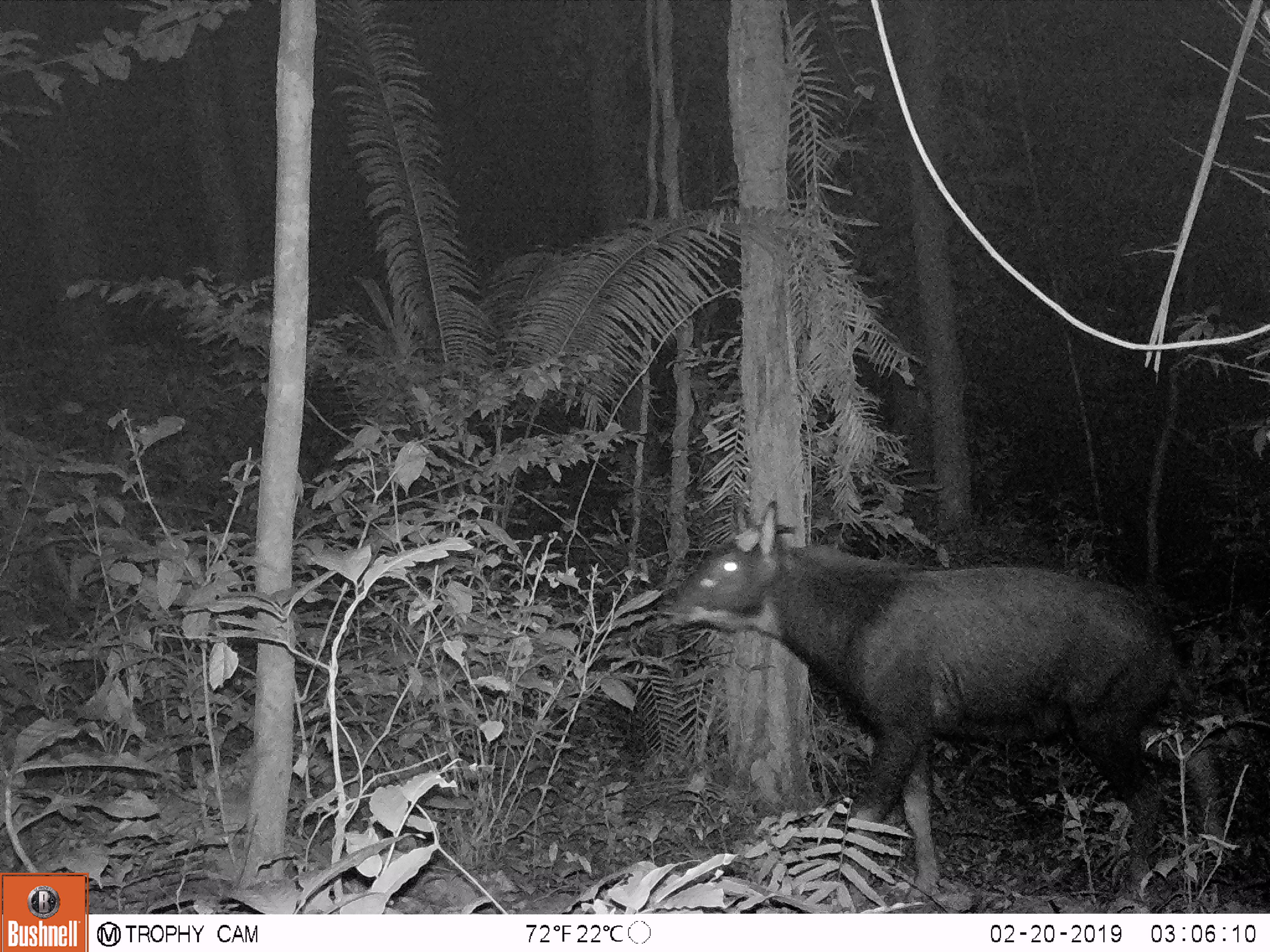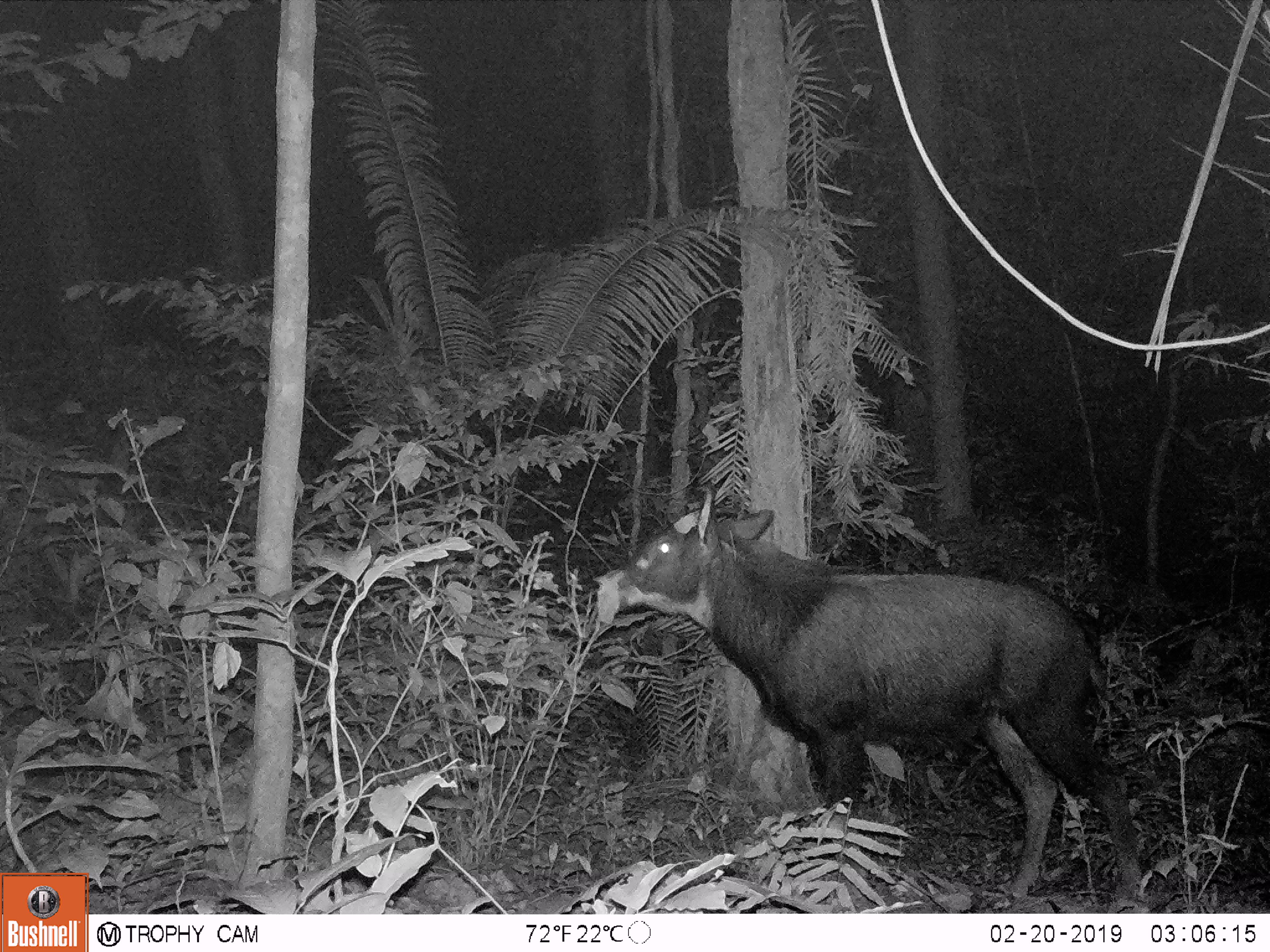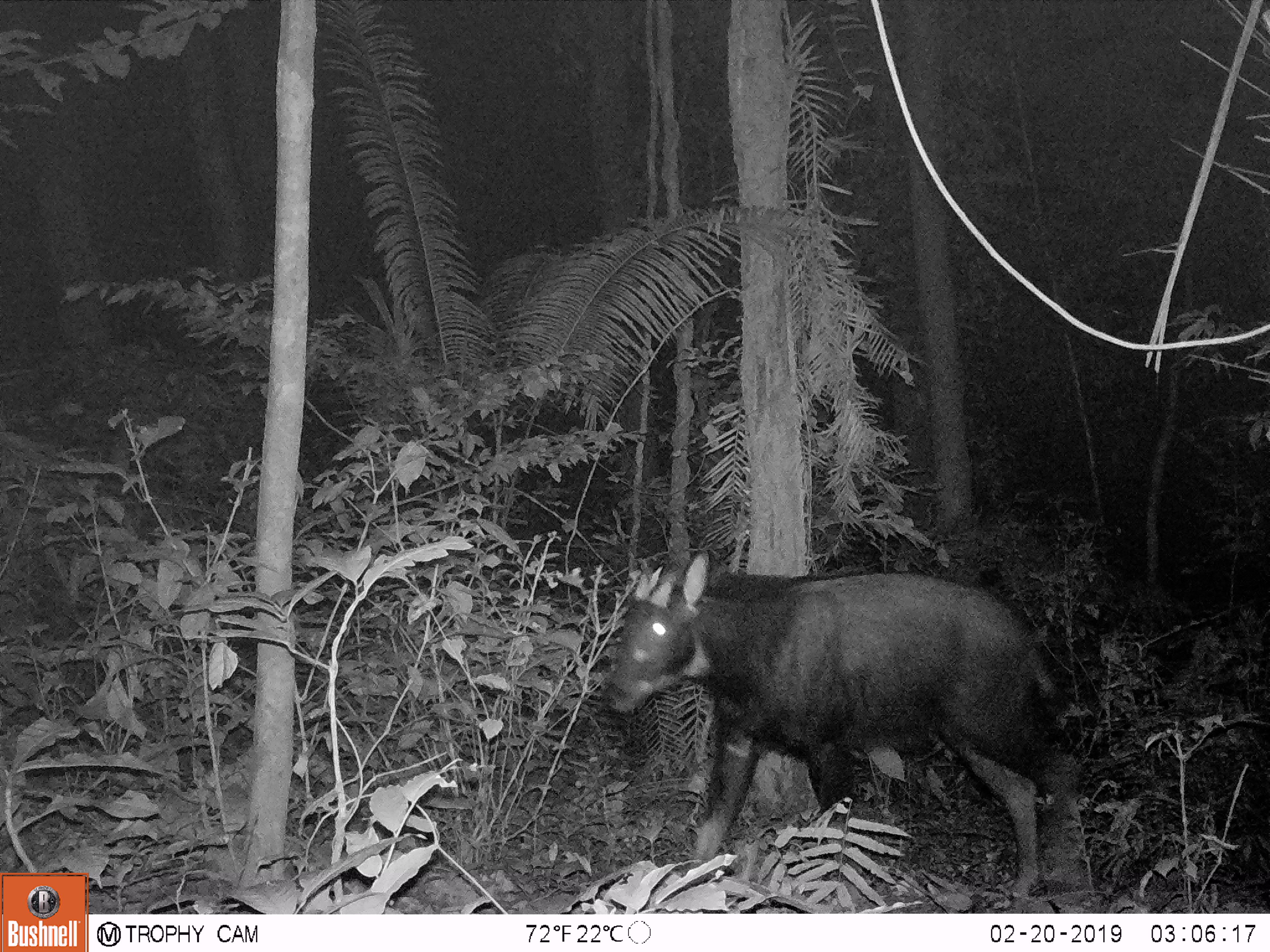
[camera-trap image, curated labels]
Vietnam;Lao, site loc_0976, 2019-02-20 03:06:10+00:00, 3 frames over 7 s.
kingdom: Animalia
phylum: Chordata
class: Mammalia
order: Artiodactyla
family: Bovidae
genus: Capricornis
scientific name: Capricornis sumatraensis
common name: chinese serow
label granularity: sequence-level